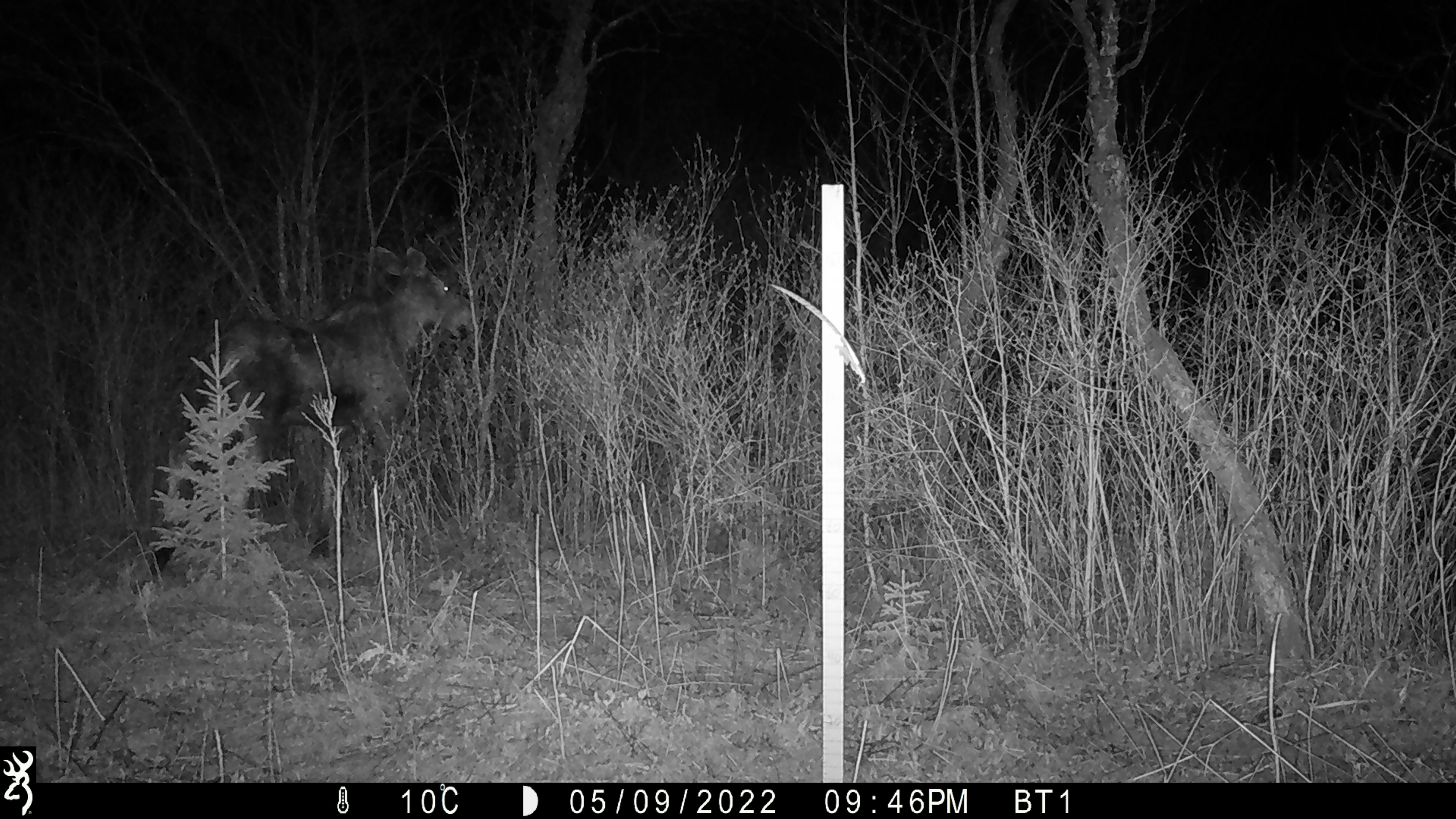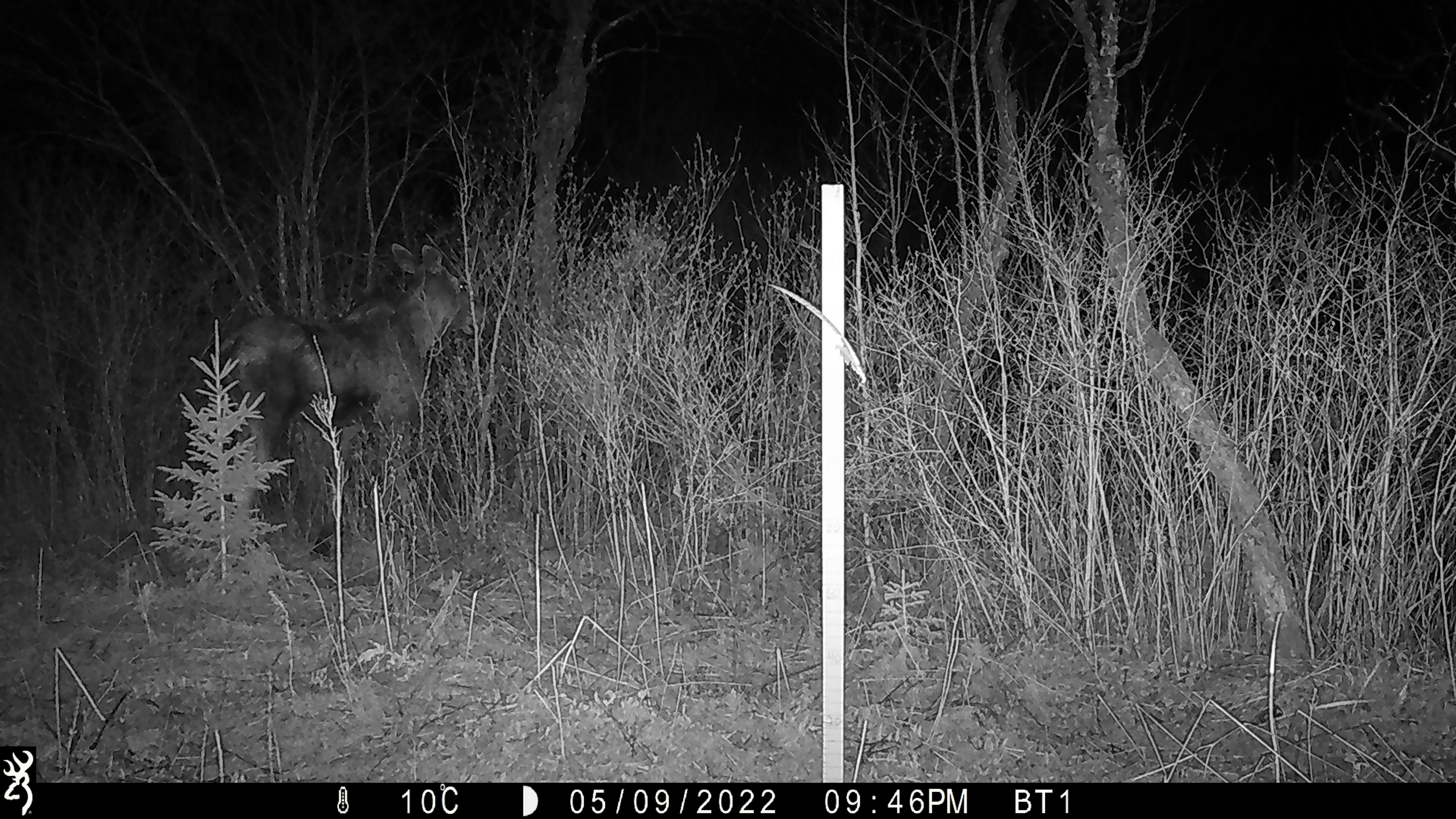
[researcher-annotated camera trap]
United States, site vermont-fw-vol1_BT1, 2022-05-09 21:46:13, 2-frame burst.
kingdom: Animalia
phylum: Chordata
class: Mammalia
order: Artiodactyla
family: Cervidae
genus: Alces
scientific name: Alces alces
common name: moose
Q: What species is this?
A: Moose (Alces alces).